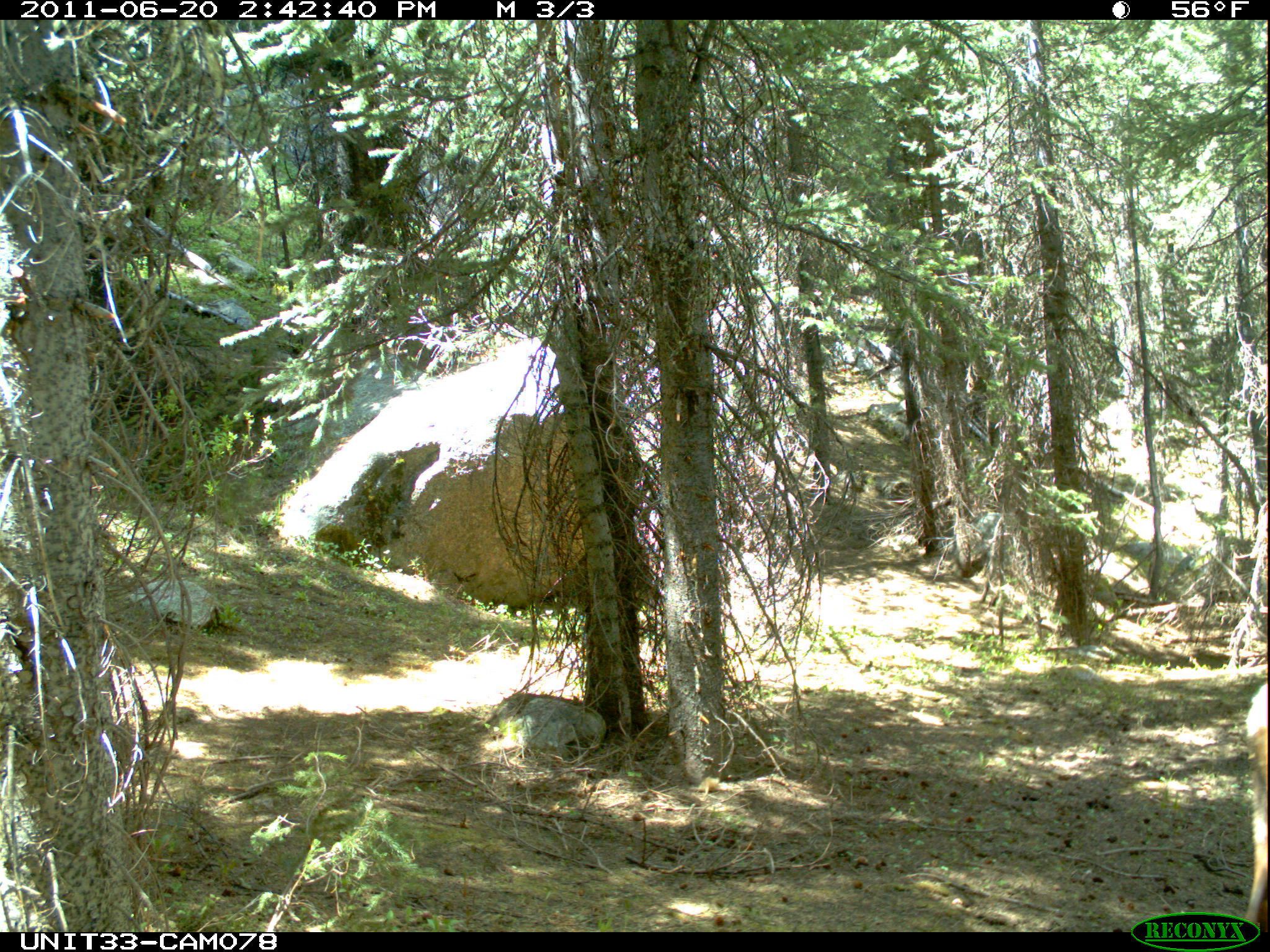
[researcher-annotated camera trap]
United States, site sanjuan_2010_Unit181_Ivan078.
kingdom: Animalia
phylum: Chordata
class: Mammalia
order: Artiodactyla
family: Cervidae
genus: Cervus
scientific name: Cervus elaphus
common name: red deer